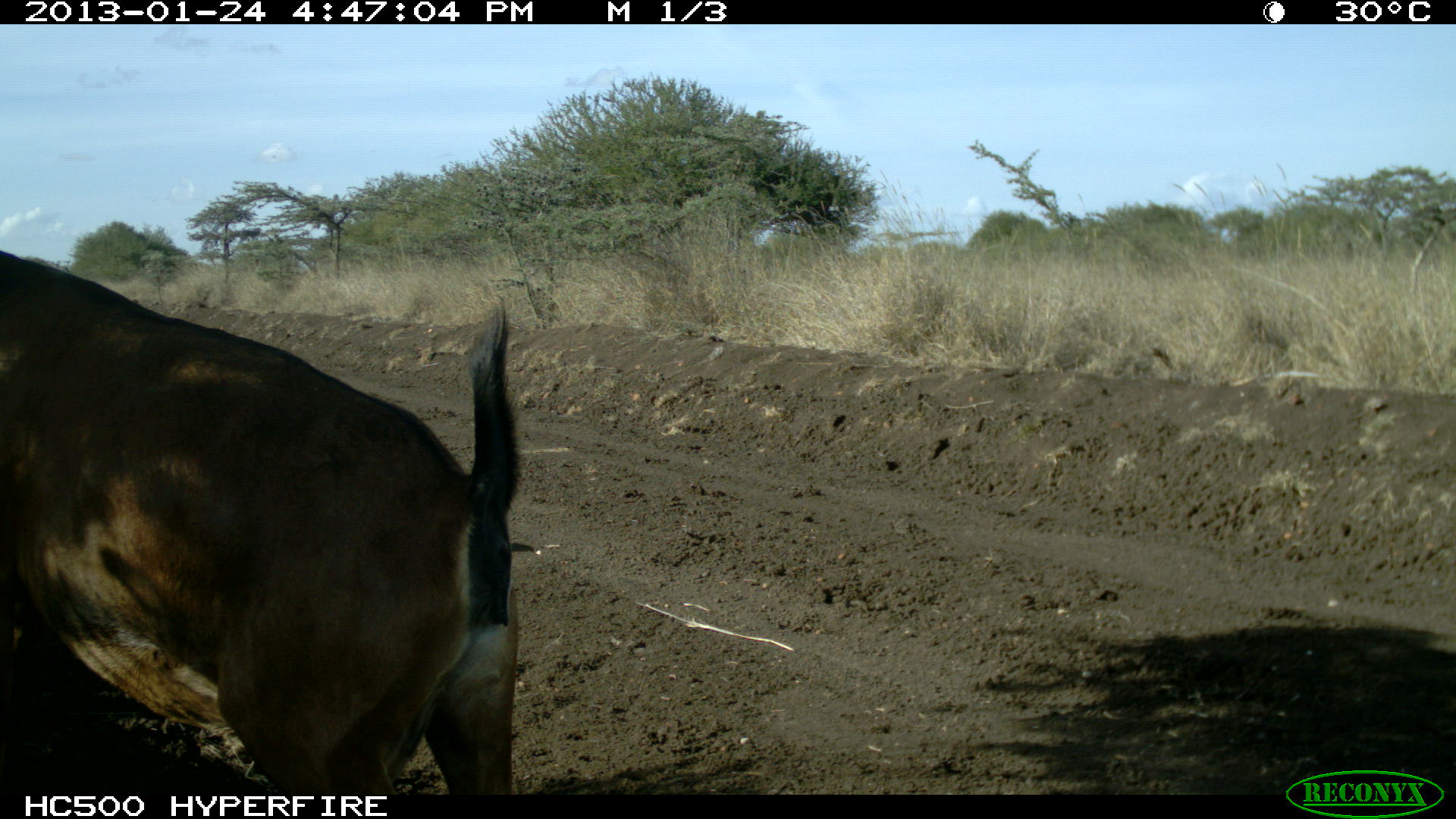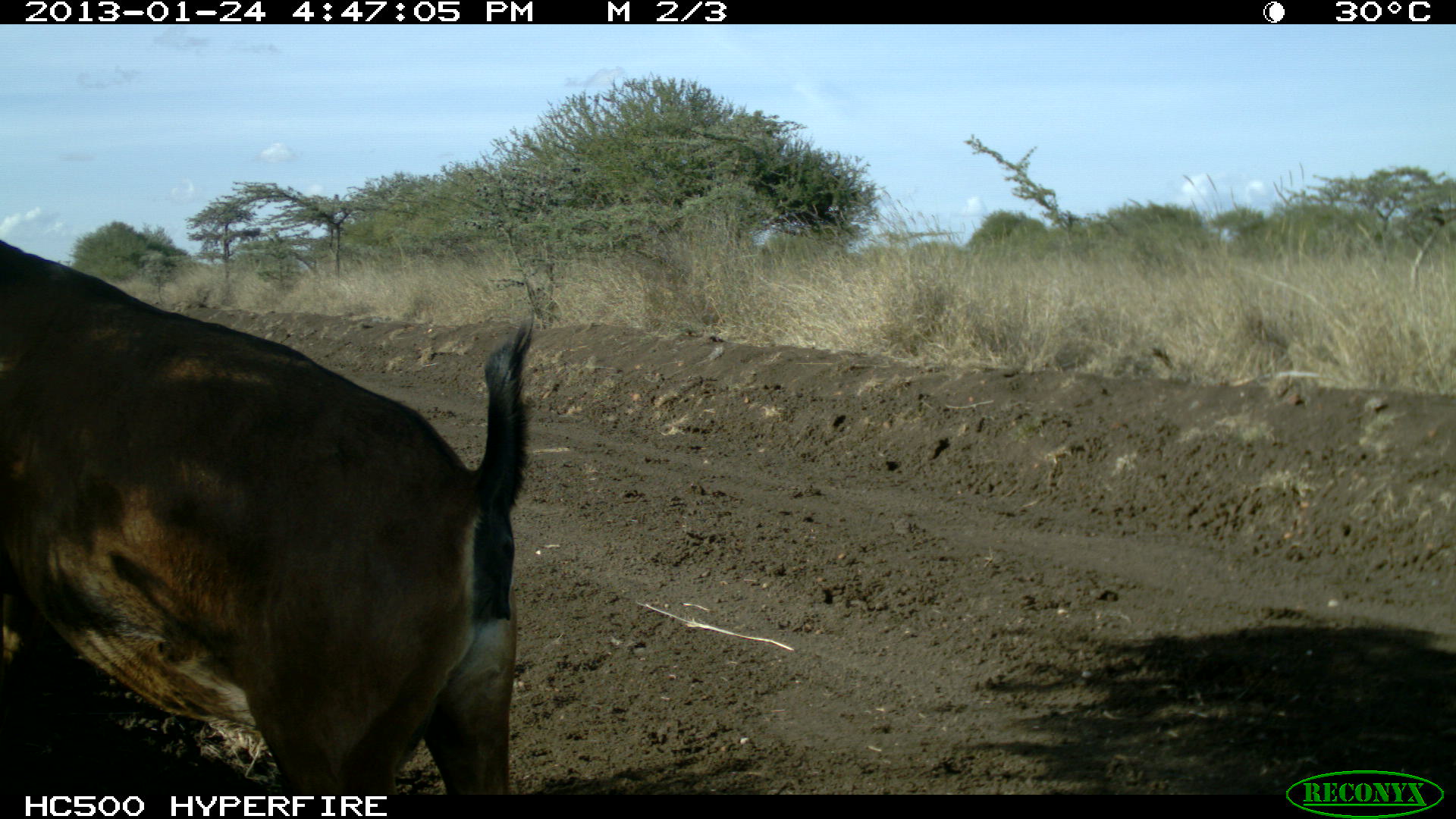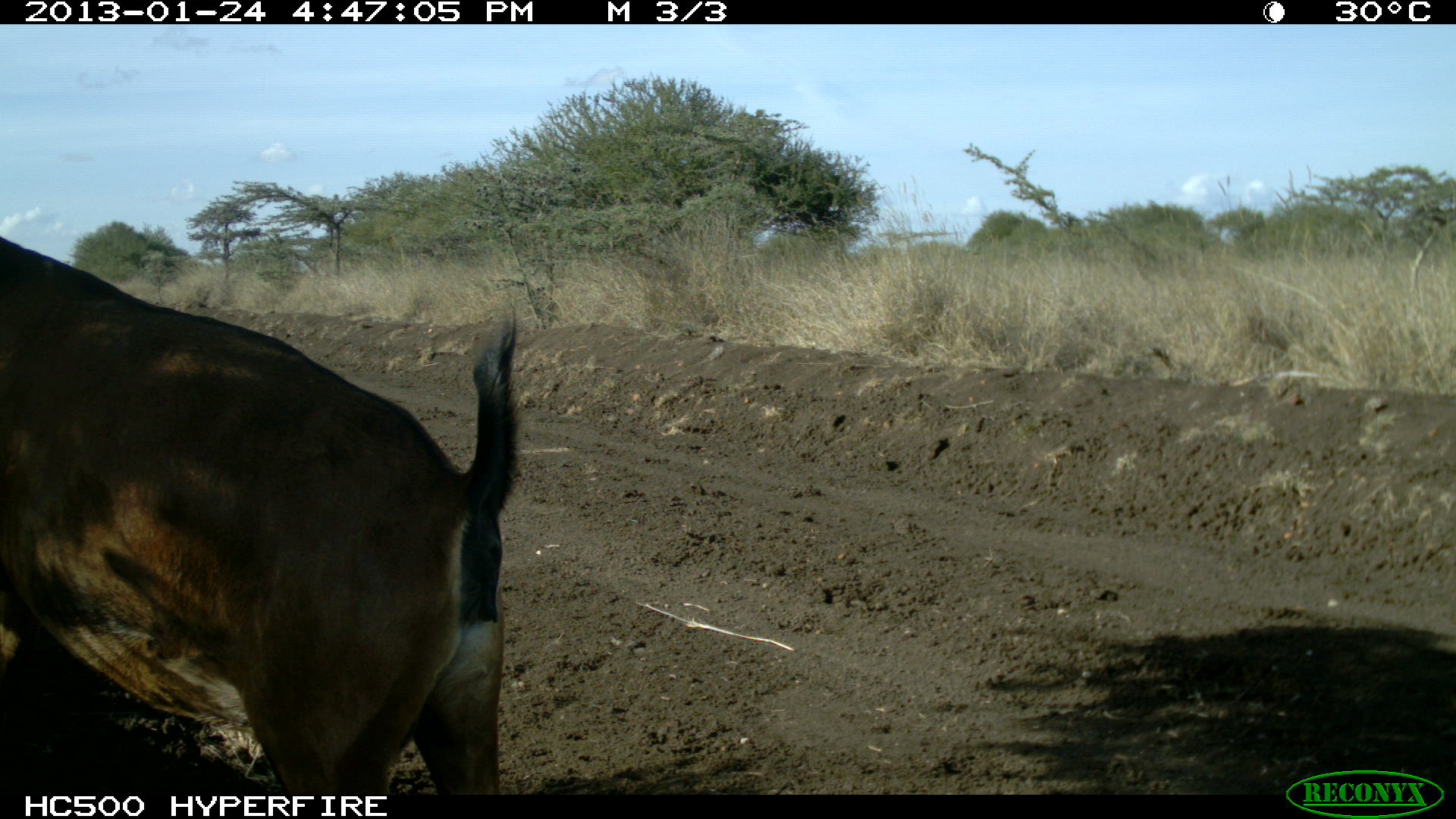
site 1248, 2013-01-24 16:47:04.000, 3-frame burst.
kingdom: Animalia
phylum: Chordata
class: Mammalia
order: Artiodactyla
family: Bovidae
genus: Capra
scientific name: Capra aegagrus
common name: wild goat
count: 2